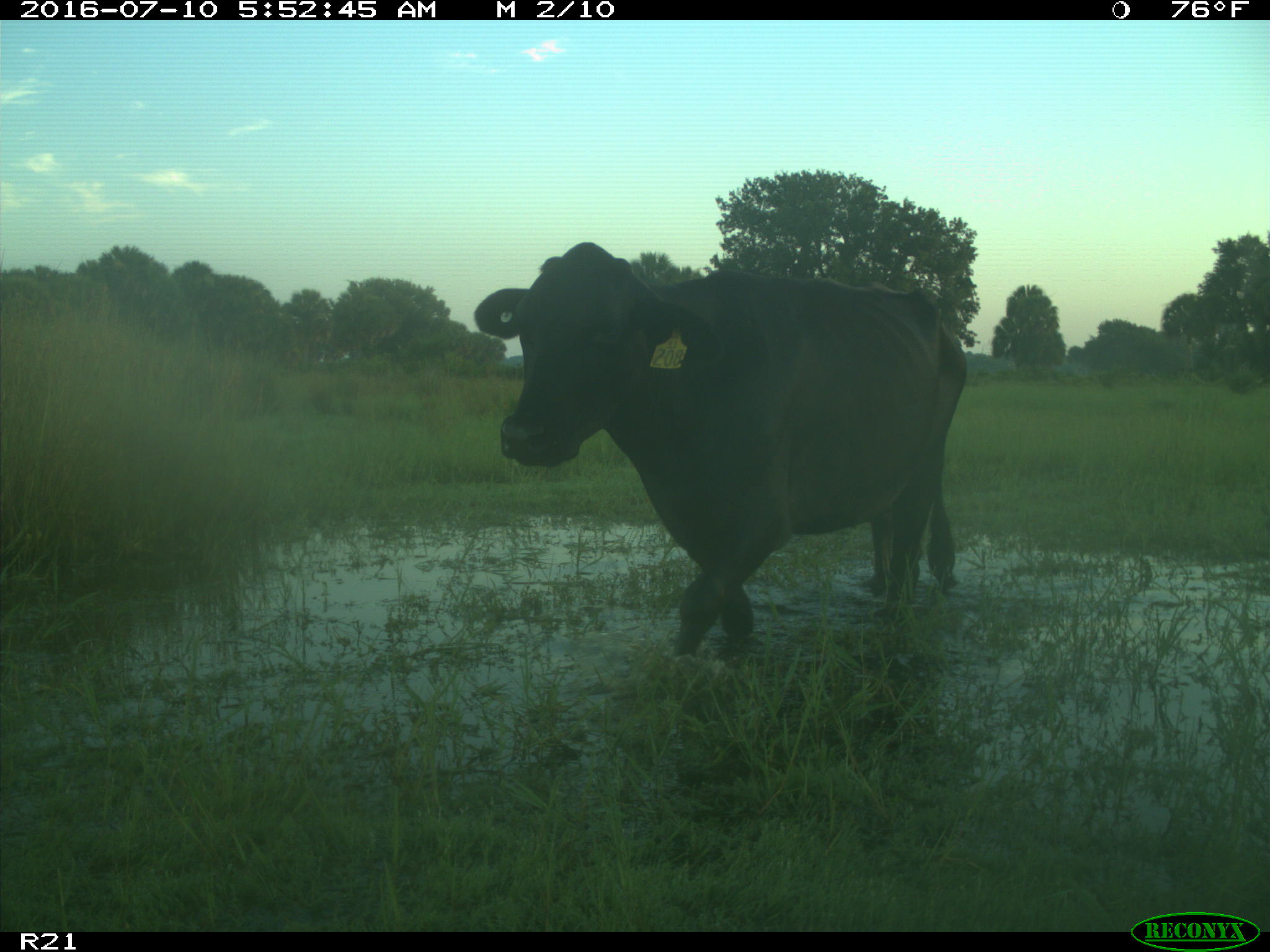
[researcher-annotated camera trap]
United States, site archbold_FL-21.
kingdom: Animalia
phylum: Chordata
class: Mammalia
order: Artiodactyla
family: Bovidae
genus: Bos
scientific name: Bos taurus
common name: domestic cow